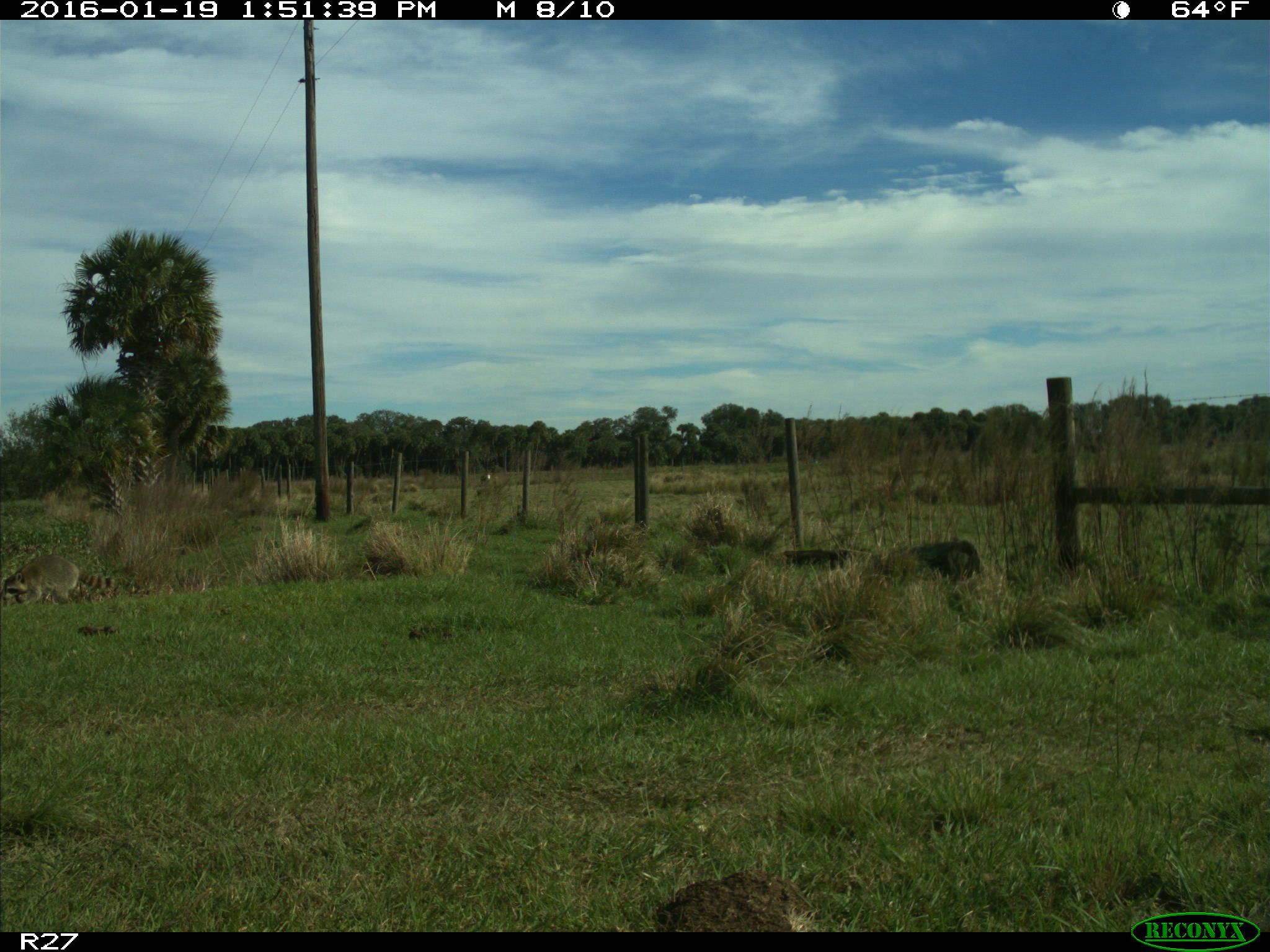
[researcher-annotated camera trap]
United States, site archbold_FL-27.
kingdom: Animalia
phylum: Chordata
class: Mammalia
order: Carnivora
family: Procyonidae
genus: Procyon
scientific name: Procyon lotor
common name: common raccoon